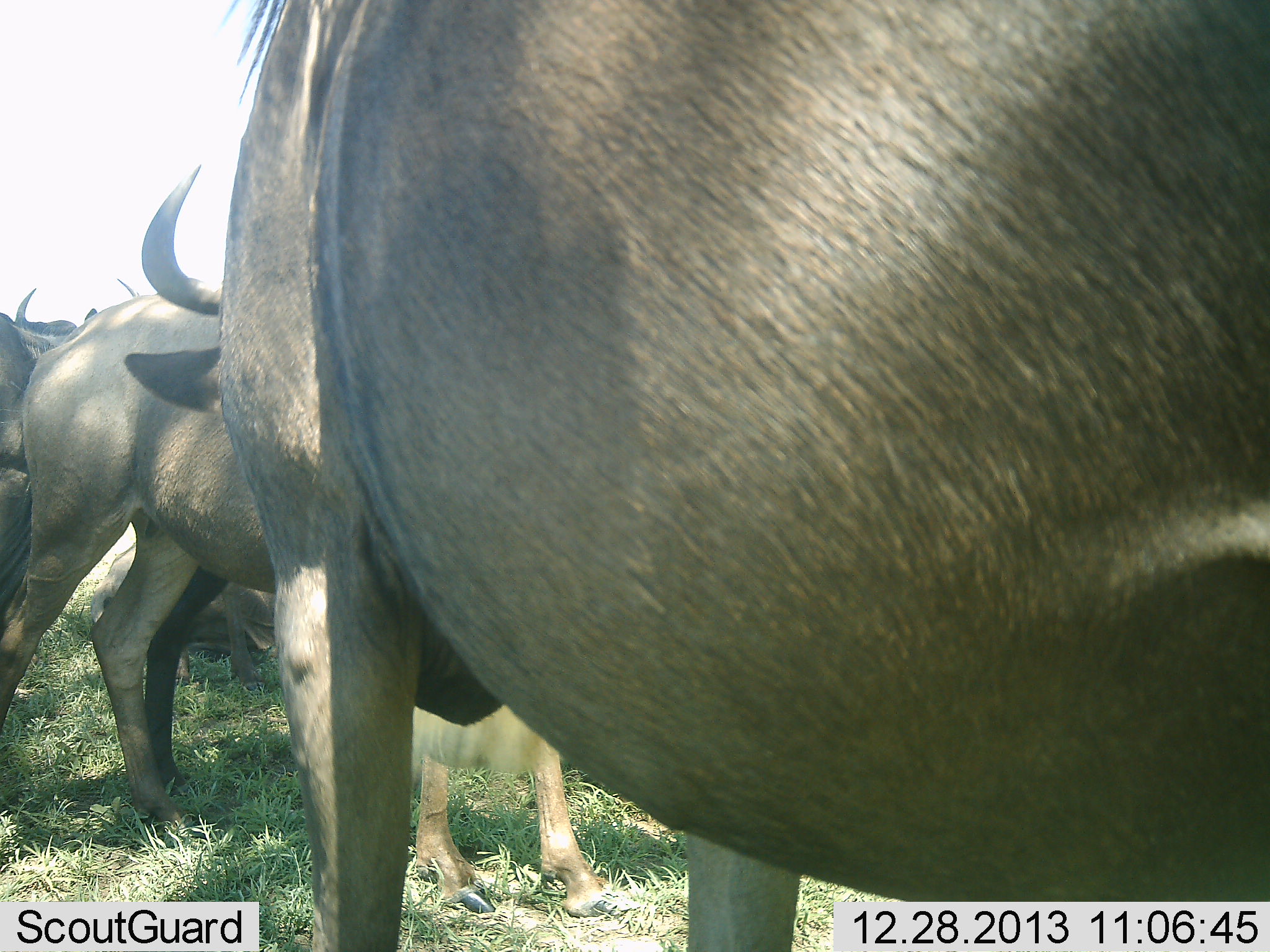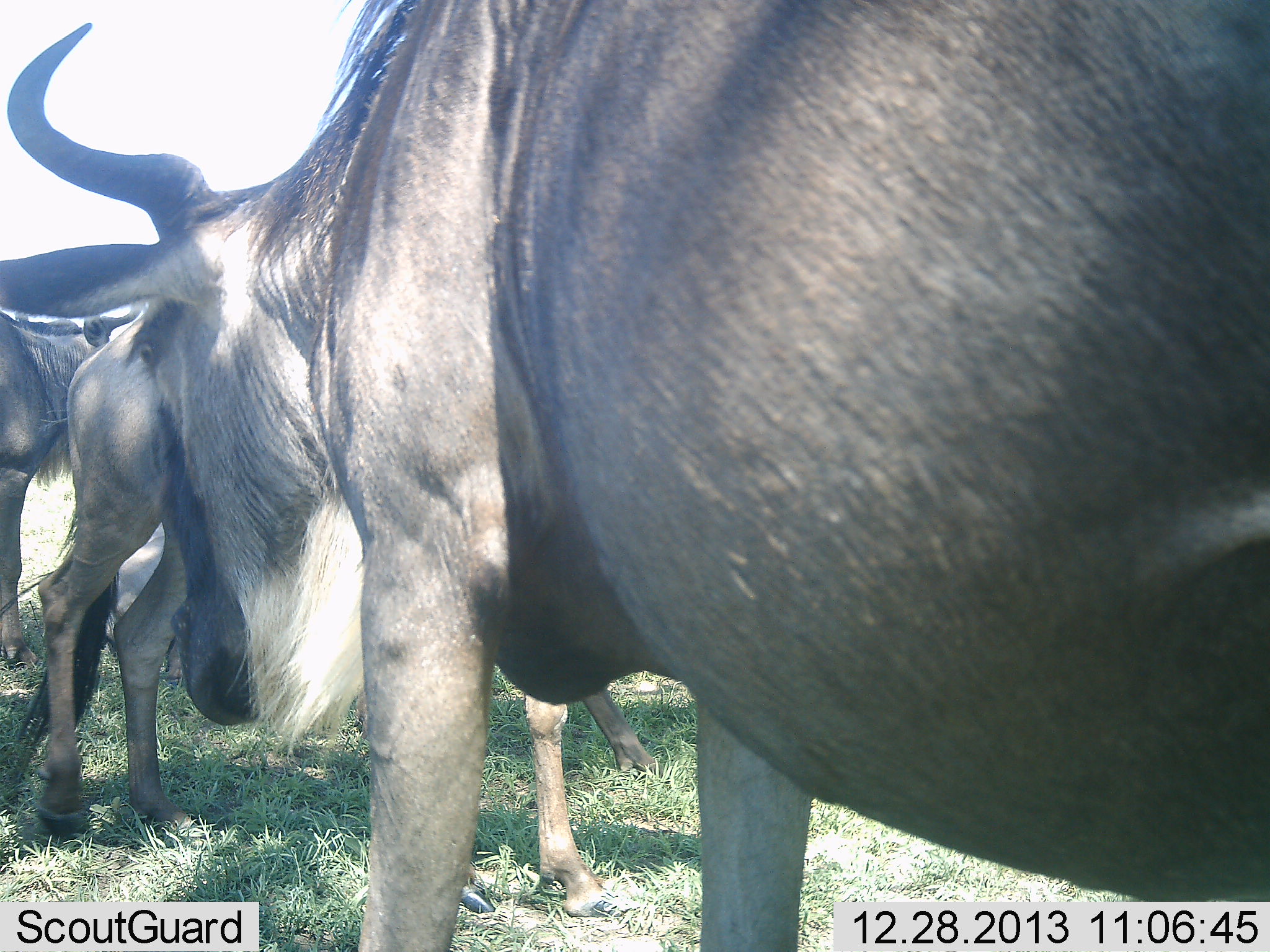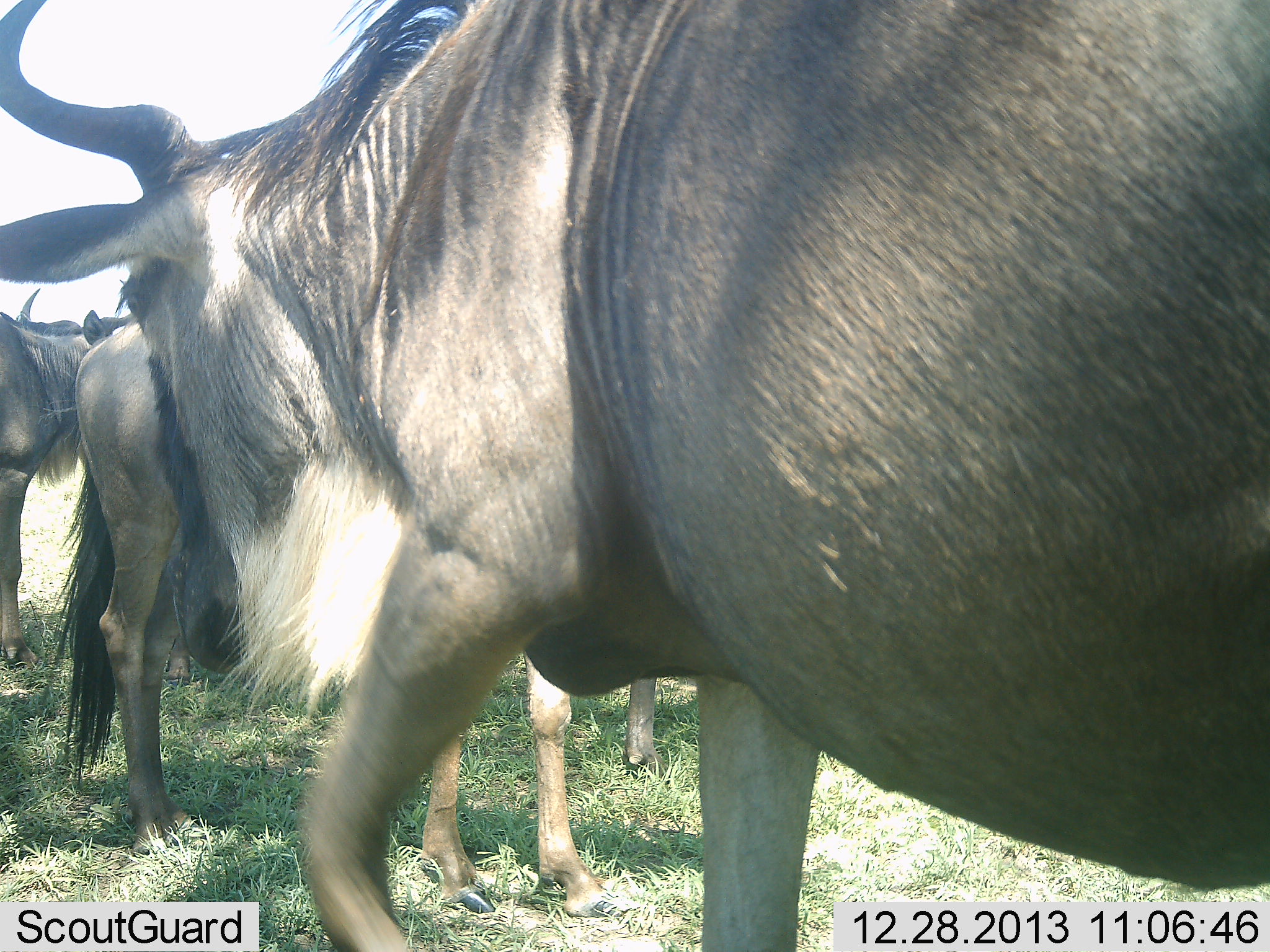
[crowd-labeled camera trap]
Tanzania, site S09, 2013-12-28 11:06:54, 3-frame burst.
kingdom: Animalia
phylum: Chordata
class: Mammalia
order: Artiodactyla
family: Bovidae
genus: Connochaetes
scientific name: Connochaetes taurinus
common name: blue wildebeest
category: wildebeest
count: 3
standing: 90%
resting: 10%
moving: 20%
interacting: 0%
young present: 0%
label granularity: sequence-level